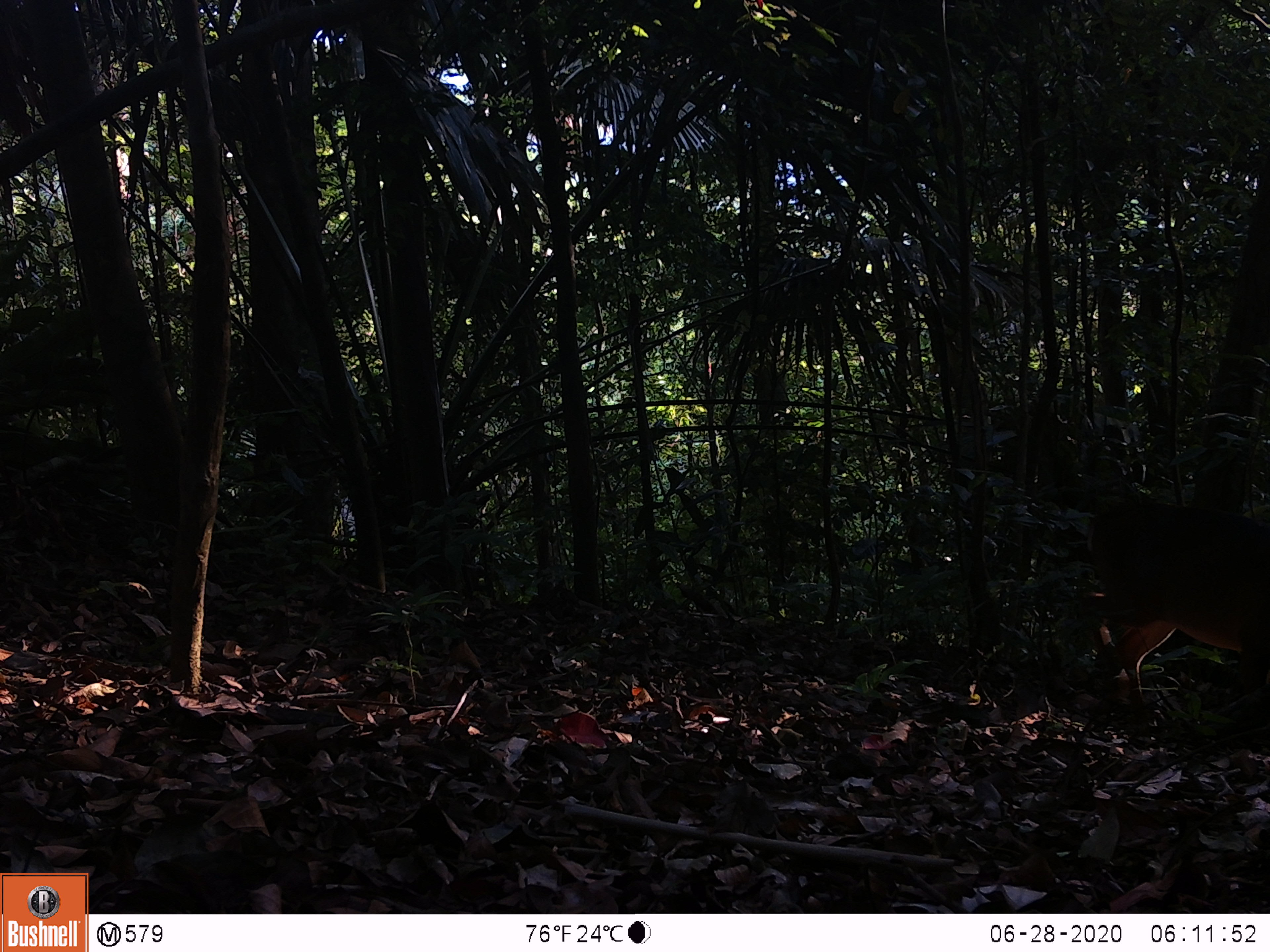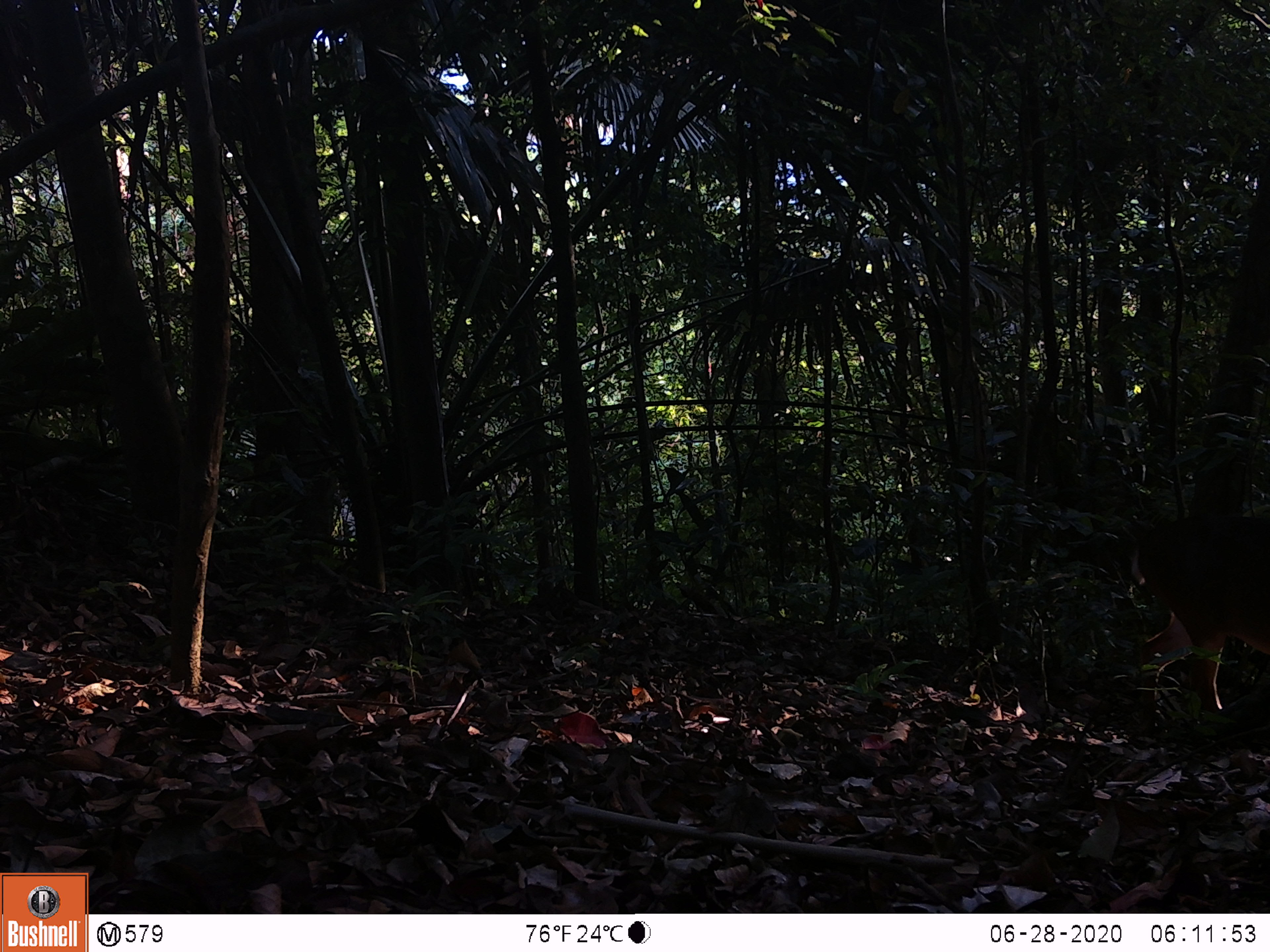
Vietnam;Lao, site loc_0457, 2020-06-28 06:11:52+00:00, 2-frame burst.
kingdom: Animalia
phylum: Chordata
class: Mammalia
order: Artiodactyla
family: Cervidae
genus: Muntiacus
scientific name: Muntiacus vuquangensis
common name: large-antlered muntjac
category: large antlered muntjac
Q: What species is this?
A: Large antlered muntjac (large-antlered muntjac) (Muntiacus vuquangensis).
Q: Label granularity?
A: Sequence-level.